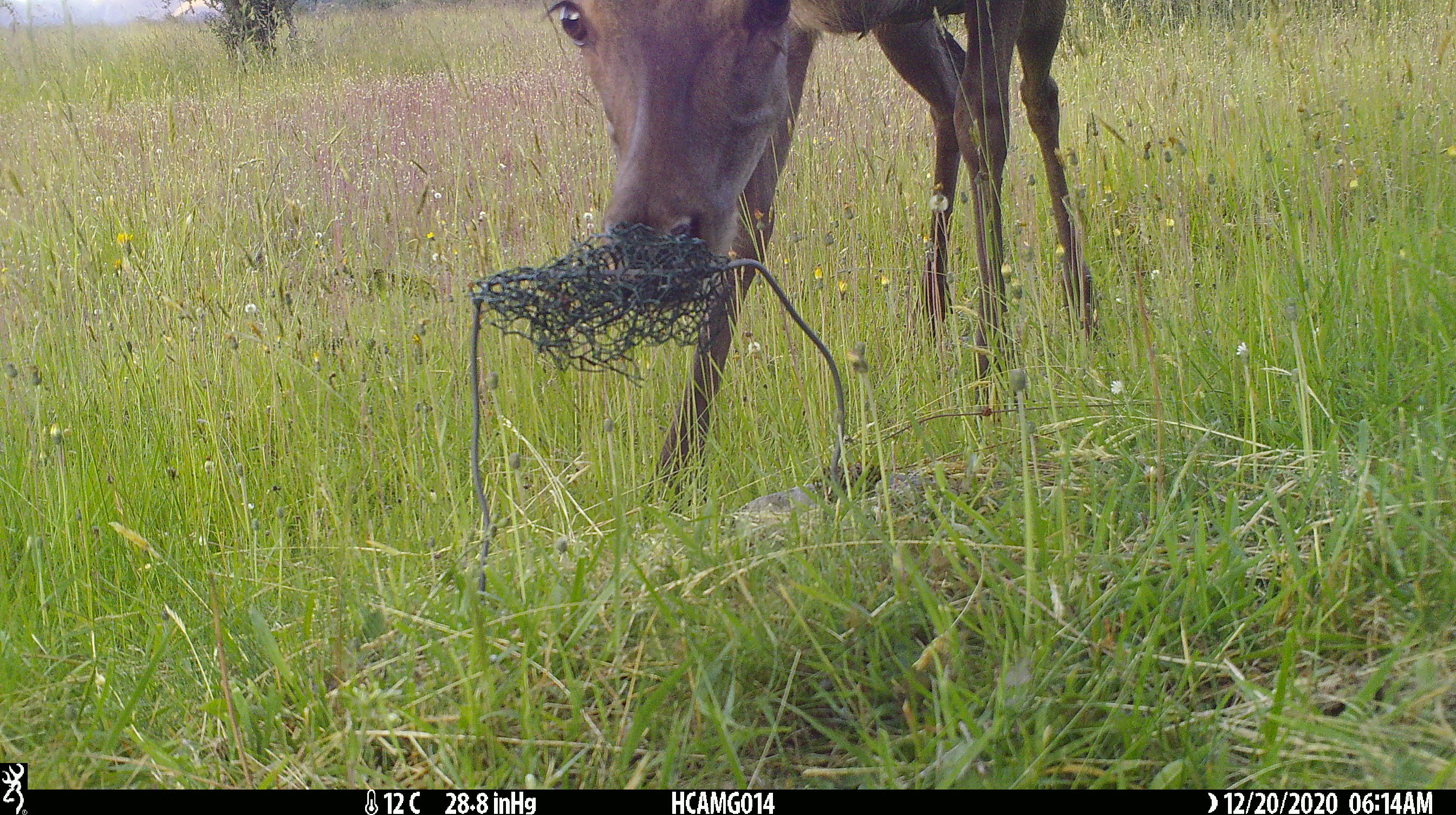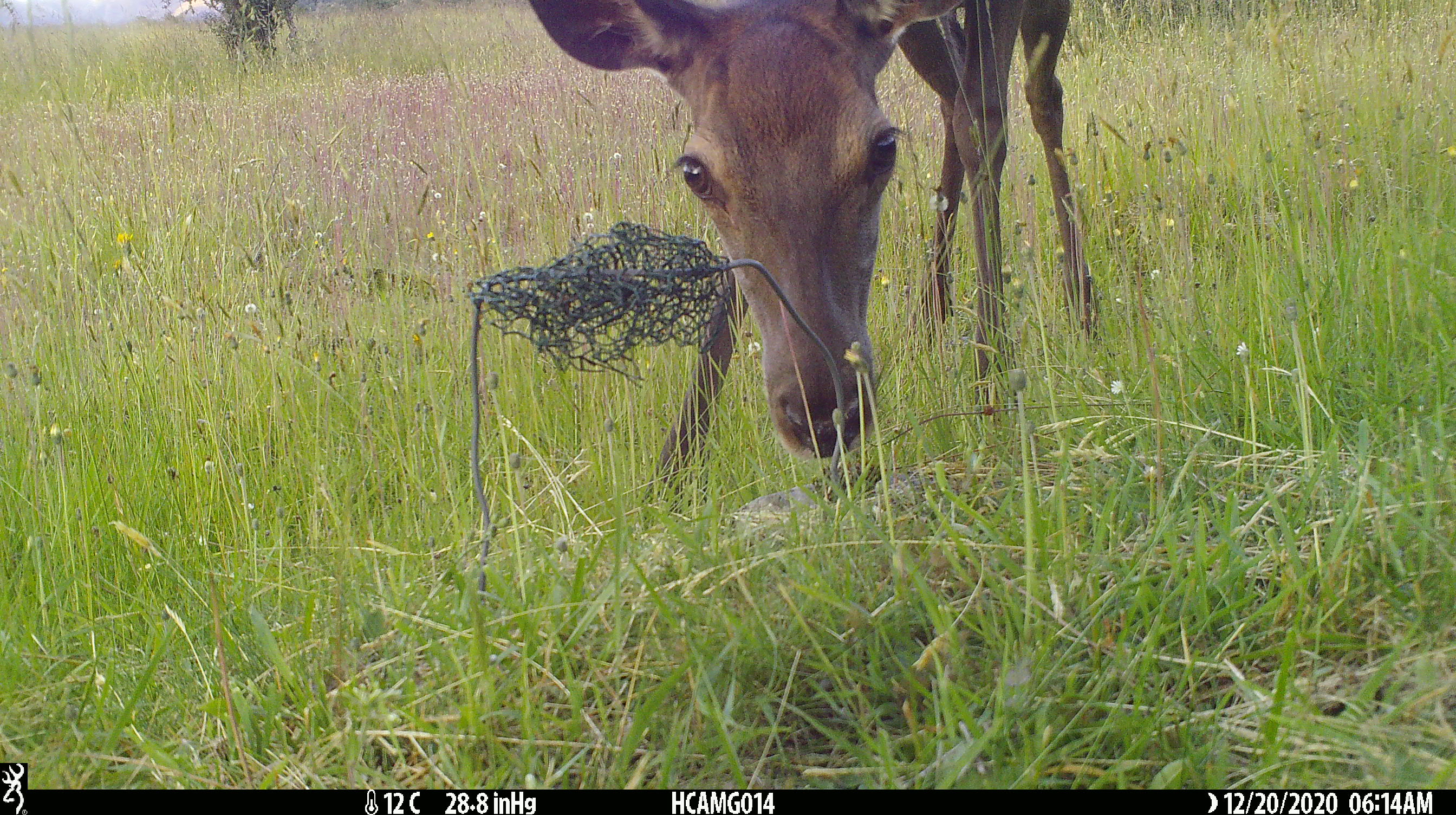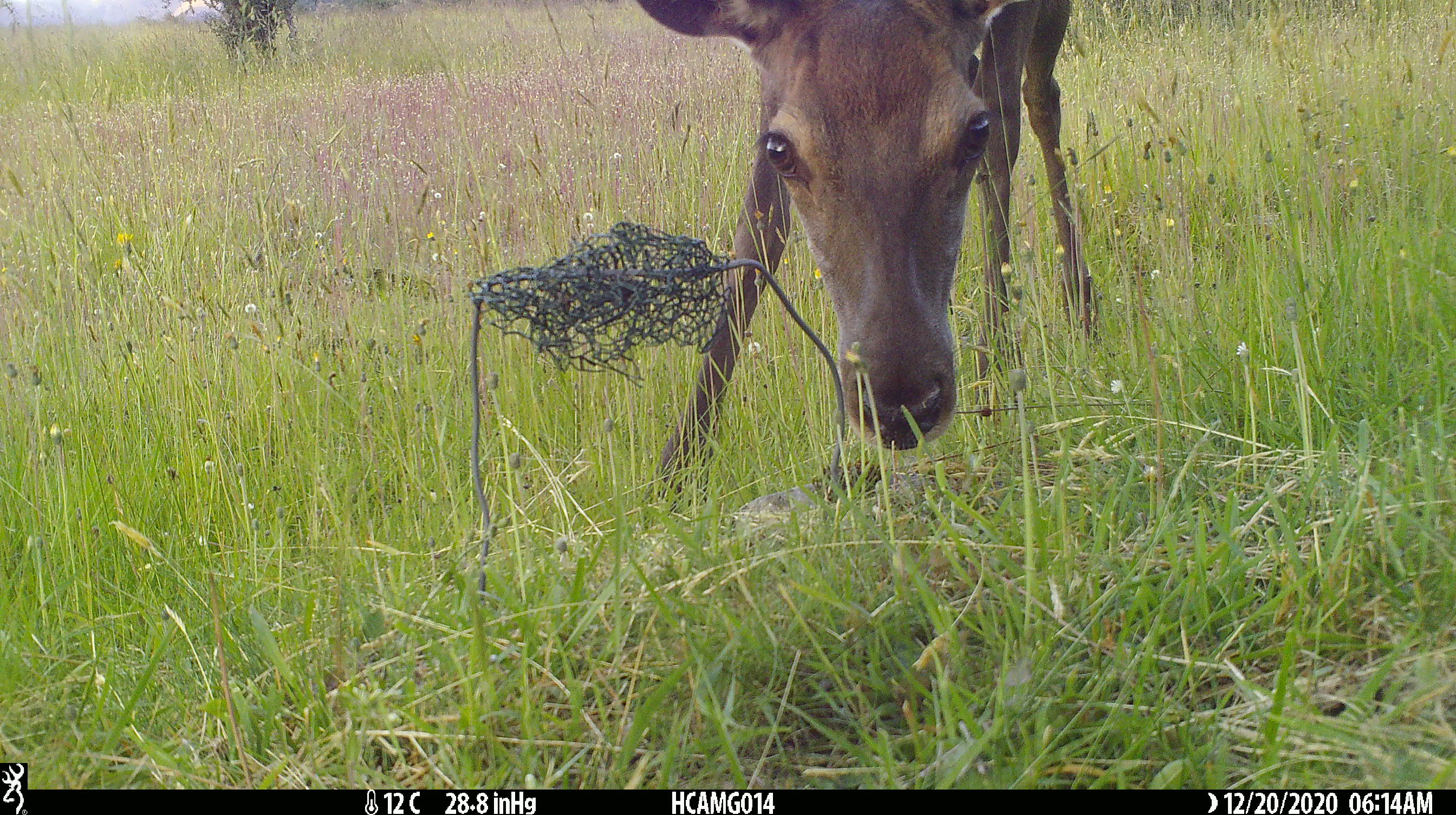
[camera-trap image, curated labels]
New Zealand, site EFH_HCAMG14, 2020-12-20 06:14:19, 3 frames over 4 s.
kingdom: Animalia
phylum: Chordata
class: Mammalia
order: Artiodactyla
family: Cervidae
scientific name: Cervidae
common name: deer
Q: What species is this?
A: Deer (Cervidae).